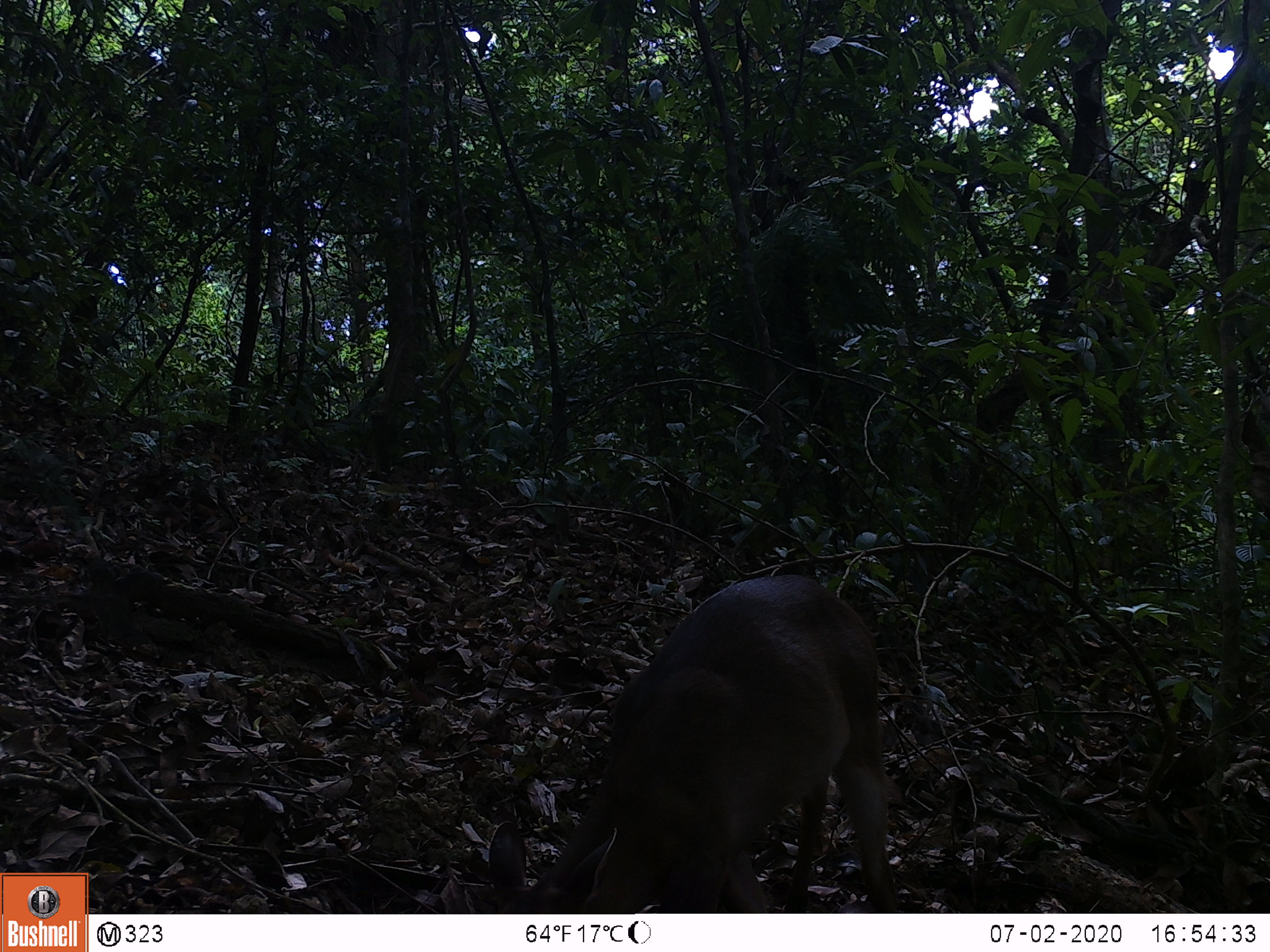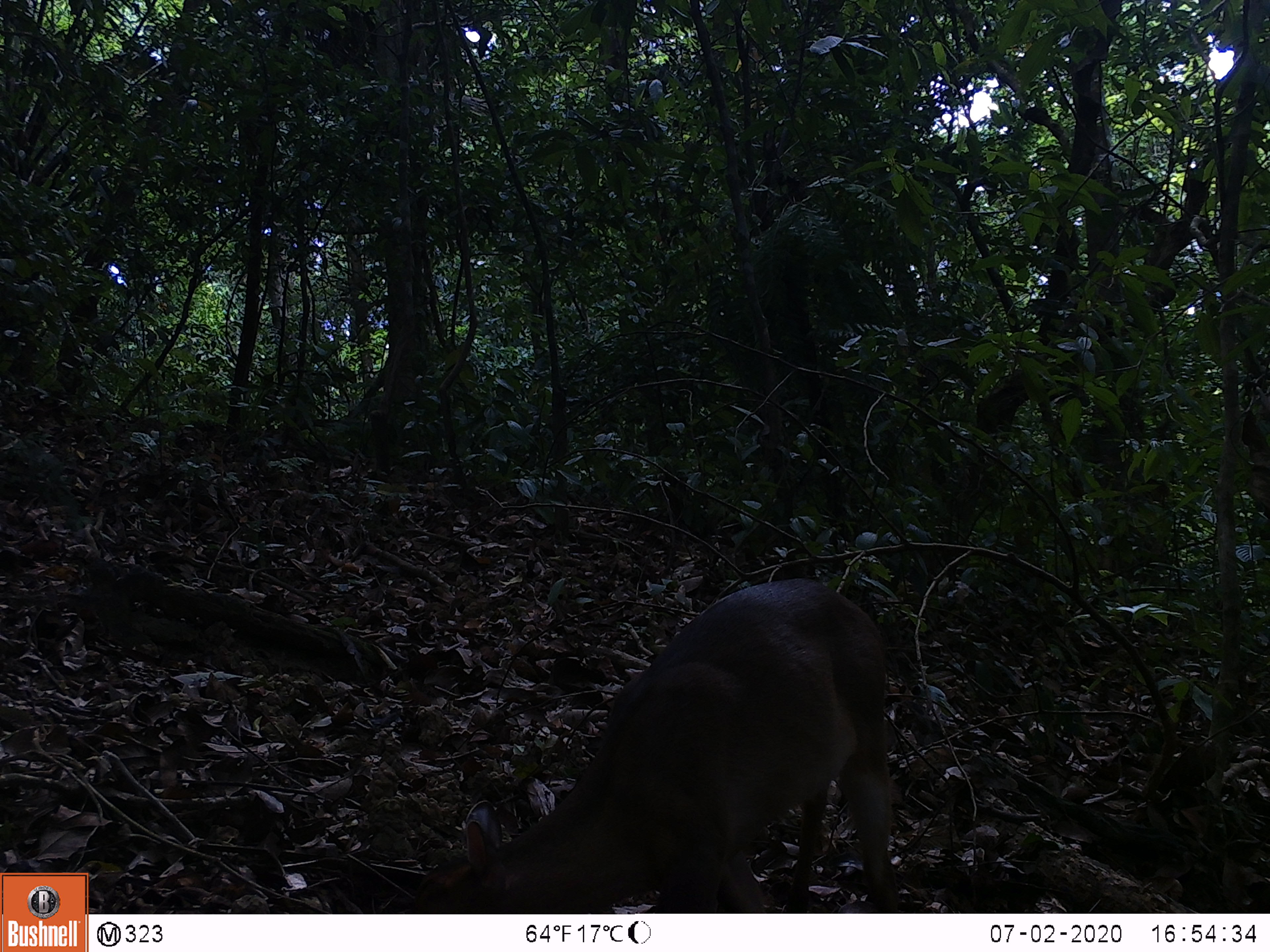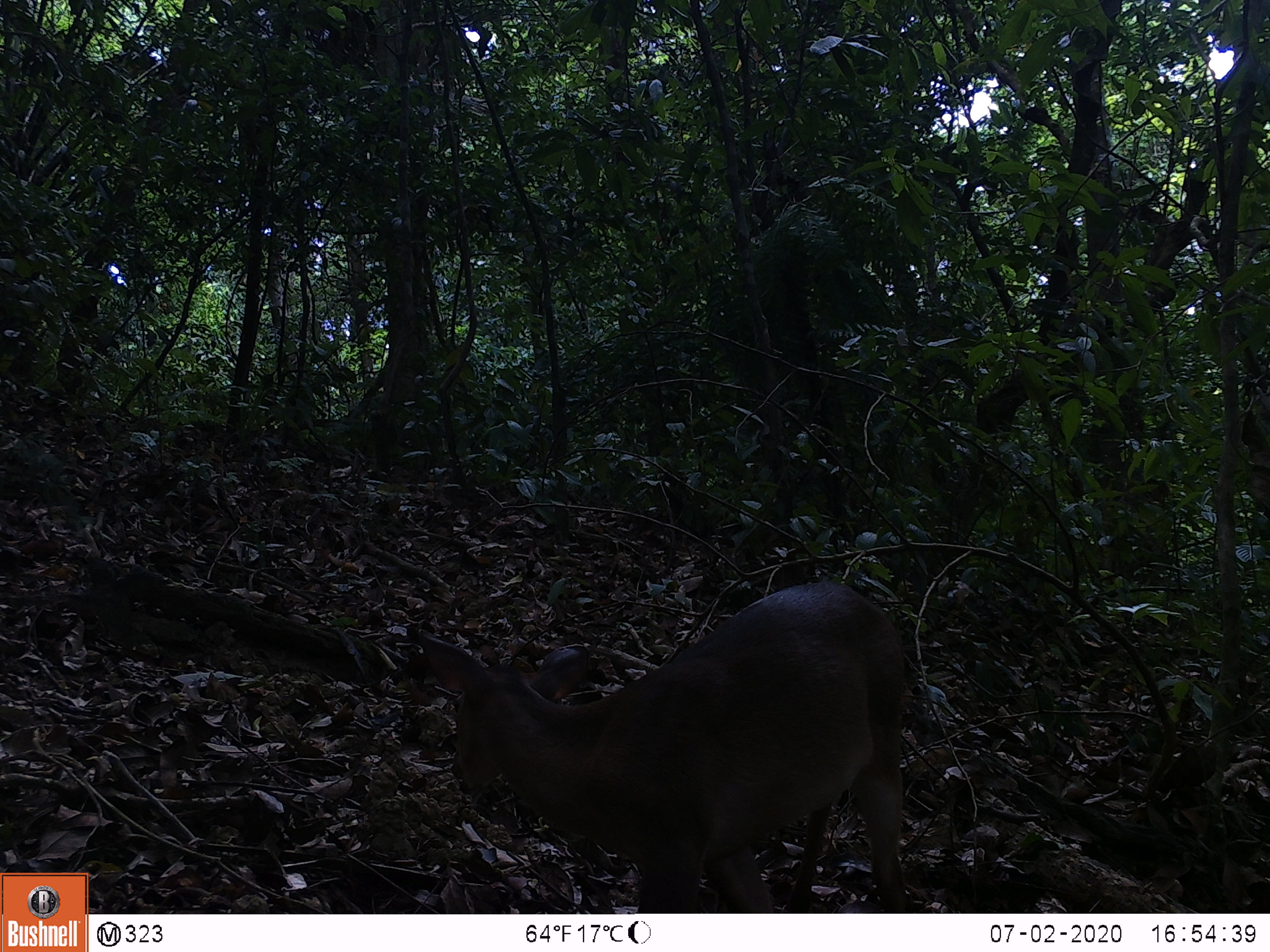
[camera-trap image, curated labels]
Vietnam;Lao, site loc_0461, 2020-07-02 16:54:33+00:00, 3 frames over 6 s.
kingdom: Animalia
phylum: Chordata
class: Mammalia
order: Artiodactyla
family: Cervidae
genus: Muntiacus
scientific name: Muntiacus vuquangensis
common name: large-antlered muntjac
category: large antlered muntjac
Large antlered muntjac (large-antlered muntjac) (Muntiacus vuquangensis). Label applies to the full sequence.